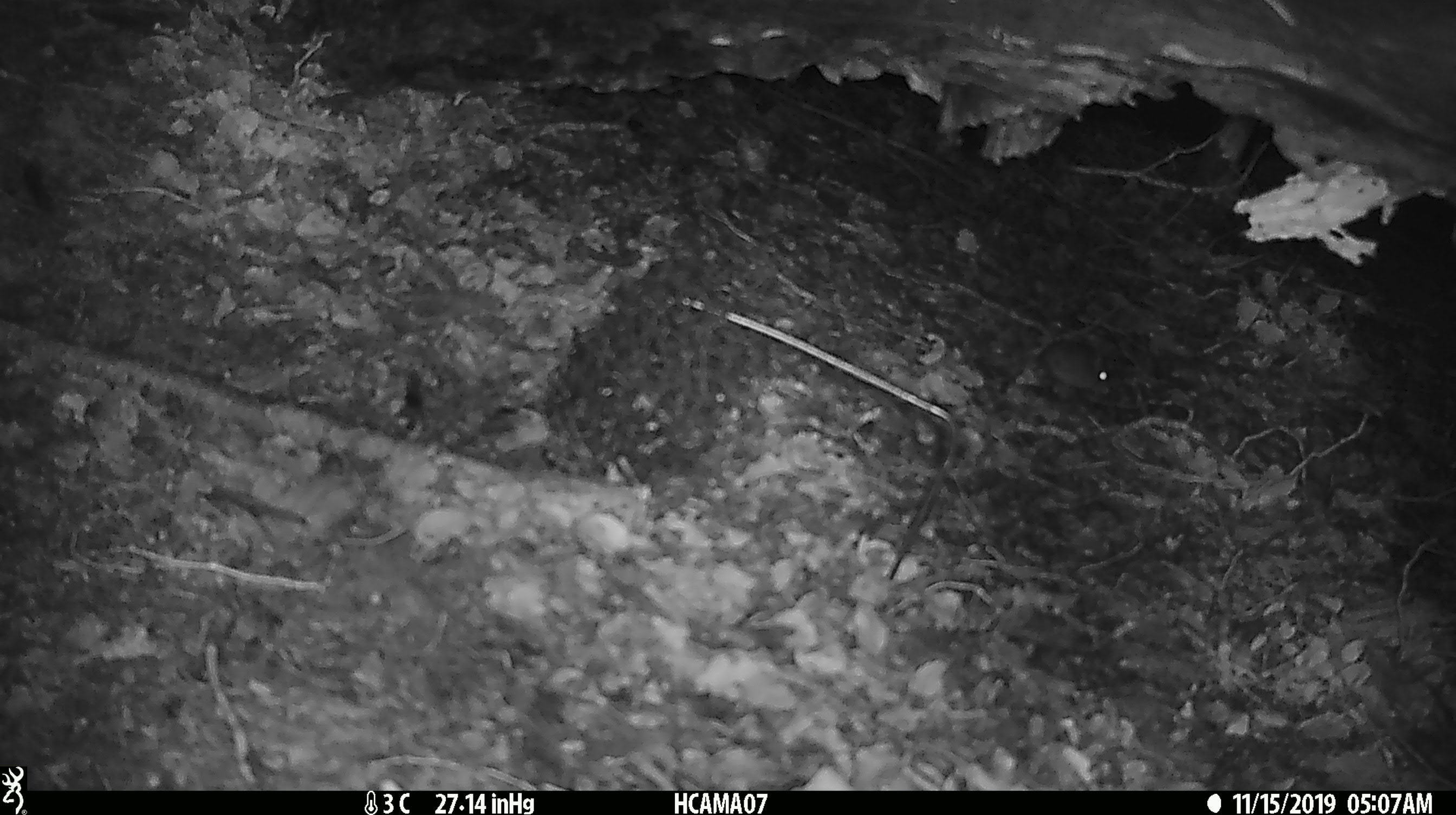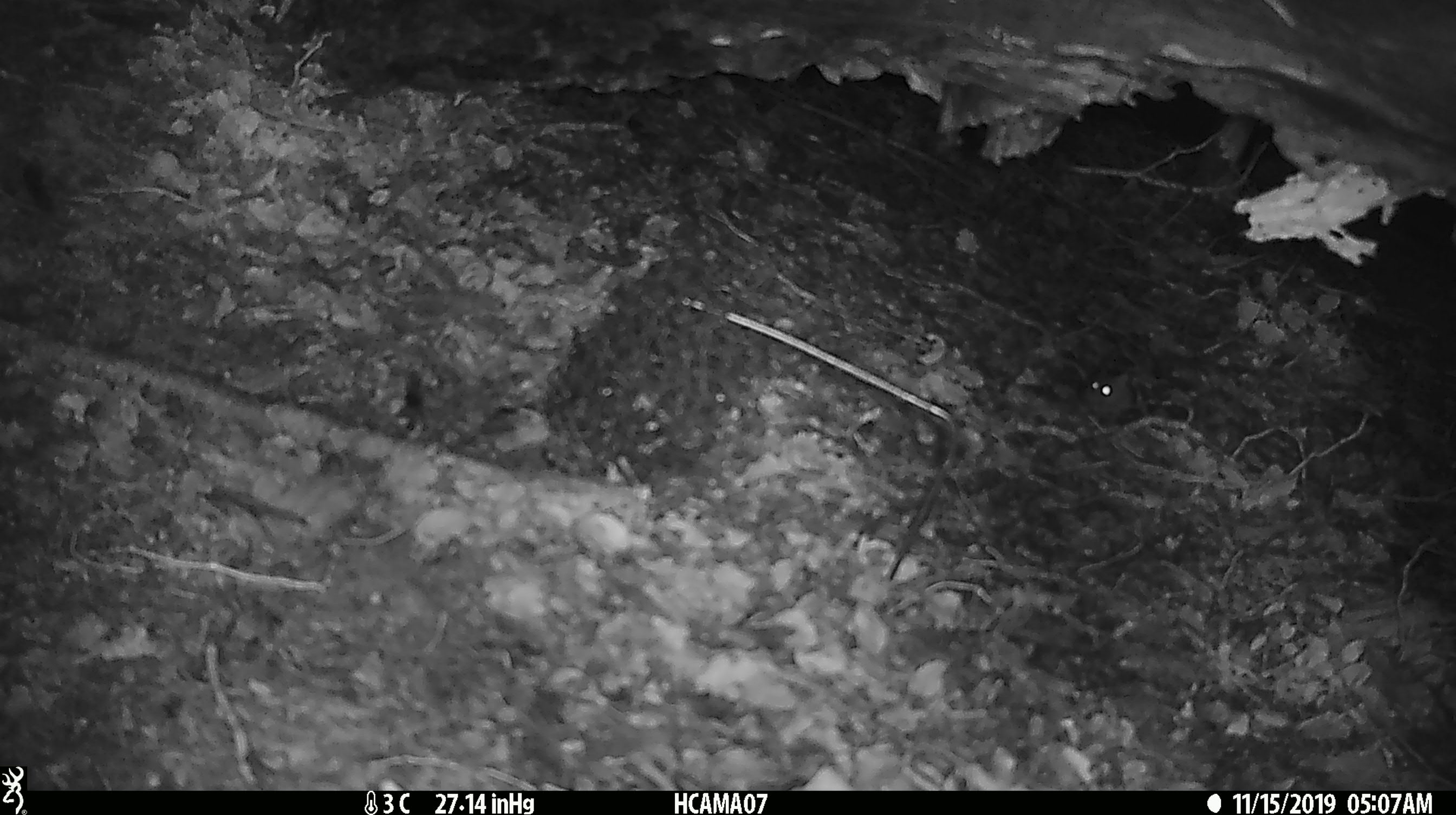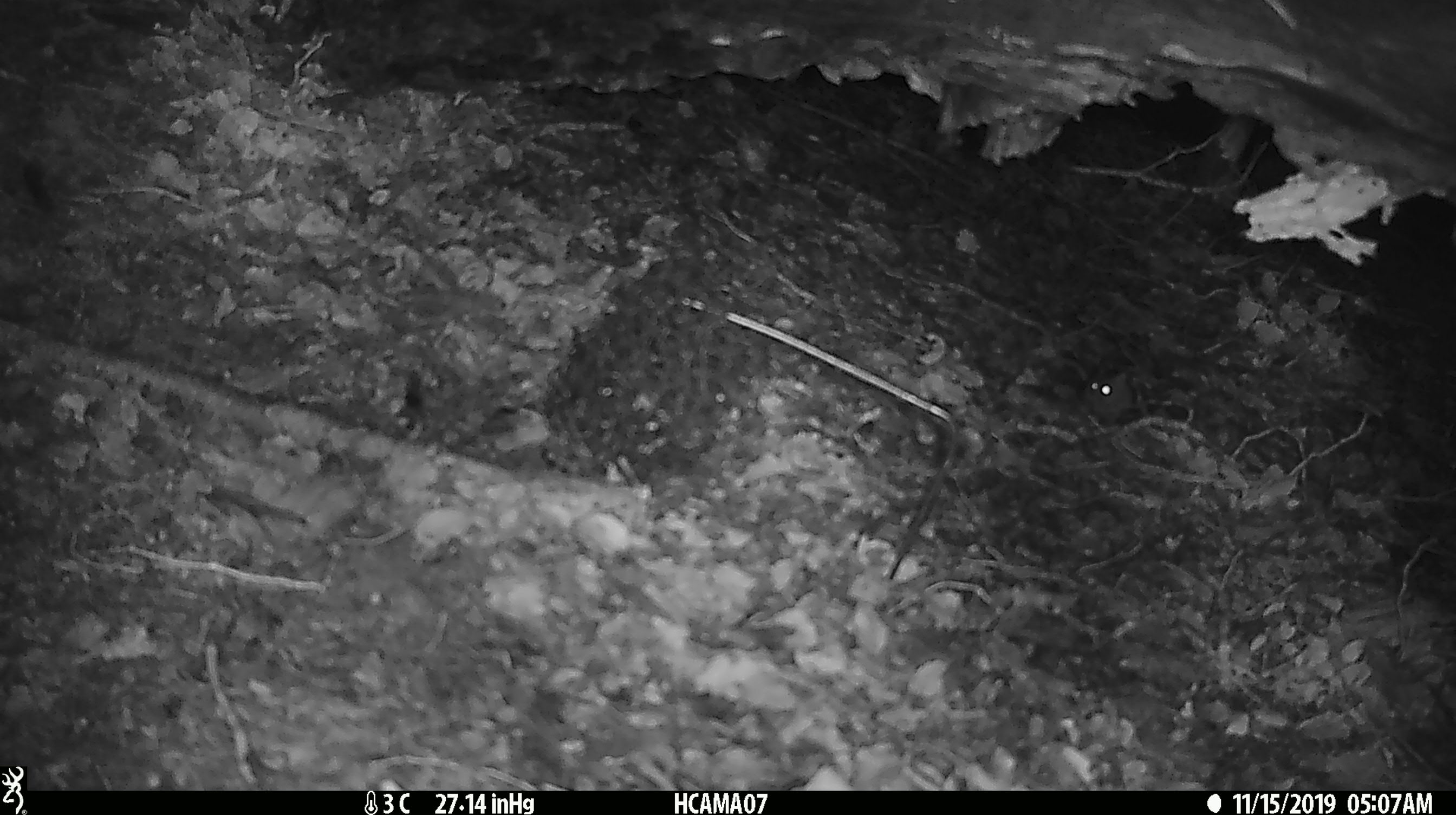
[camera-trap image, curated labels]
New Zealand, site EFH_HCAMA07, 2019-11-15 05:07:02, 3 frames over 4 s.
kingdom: Animalia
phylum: Chordata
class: Mammalia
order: Rodentia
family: Muridae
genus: Mus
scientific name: Mus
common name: mouse